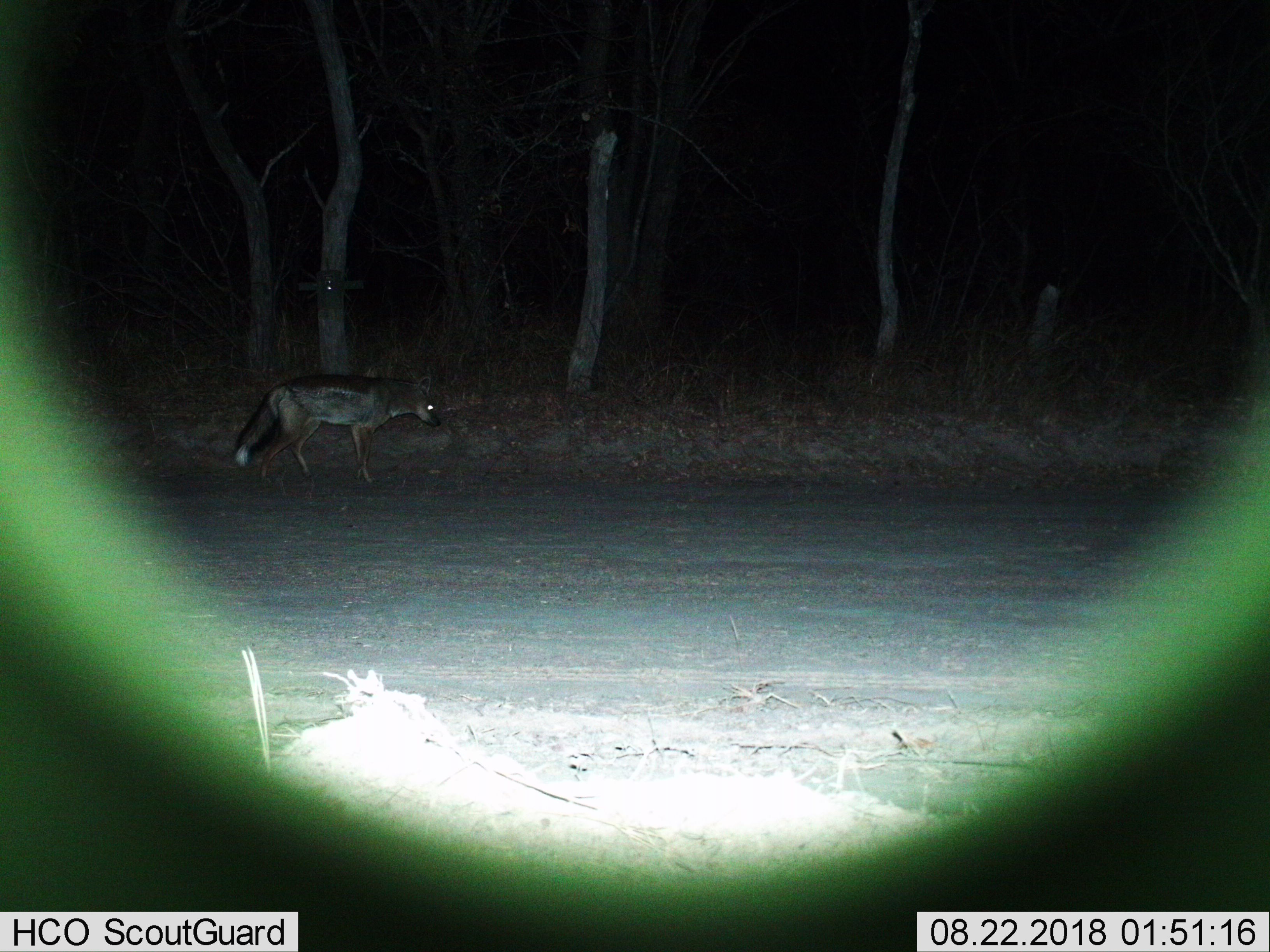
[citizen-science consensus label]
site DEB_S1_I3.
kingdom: Animalia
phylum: Chordata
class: Mammalia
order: Carnivora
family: Canidae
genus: Lupulella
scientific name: Lupulella mesomelas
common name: black-backed jackal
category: jackalblackbacked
Jackalblackbacked (black-backed jackal) (Lupulella mesomelas), count 1. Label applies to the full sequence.